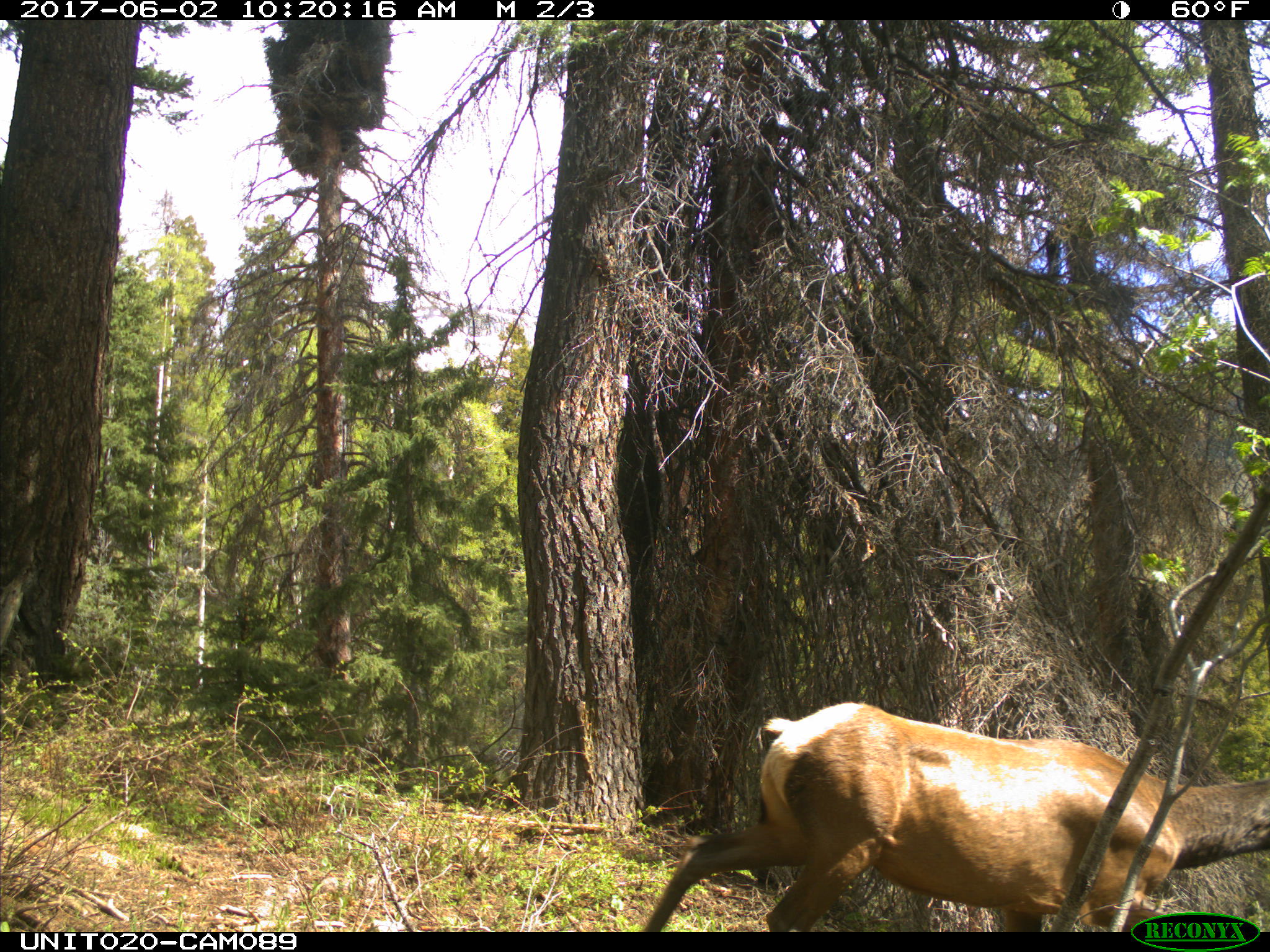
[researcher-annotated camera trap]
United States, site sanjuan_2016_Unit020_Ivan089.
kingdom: Animalia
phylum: Chordata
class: Mammalia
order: Artiodactyla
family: Cervidae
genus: Cervus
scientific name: Cervus elaphus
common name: red deer